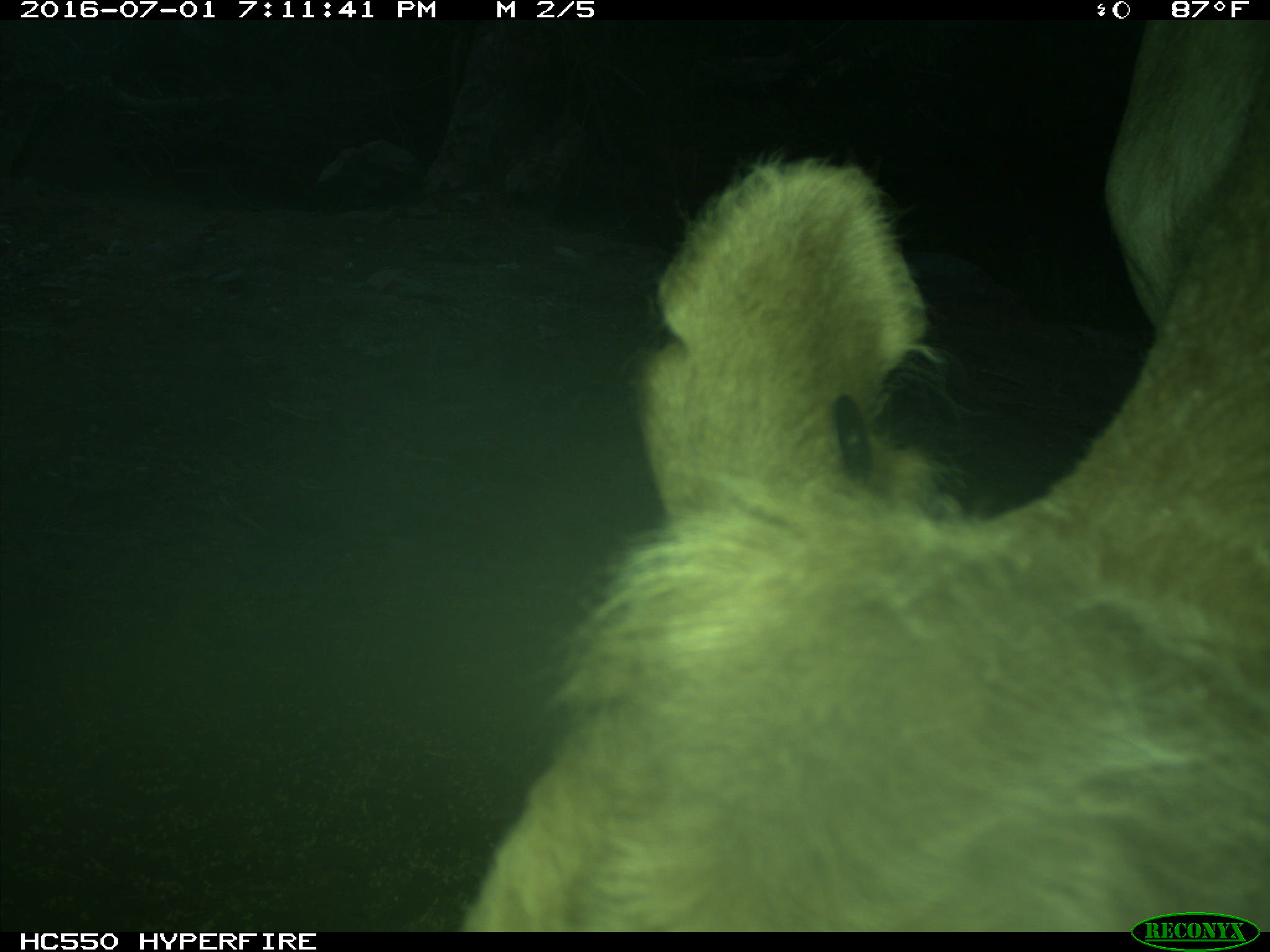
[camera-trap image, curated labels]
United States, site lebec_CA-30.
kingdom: Animalia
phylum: Chordata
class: Mammalia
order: Artiodactyla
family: Bovidae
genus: Bos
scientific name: Bos taurus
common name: domestic cow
Bos taurus (domestic cow).